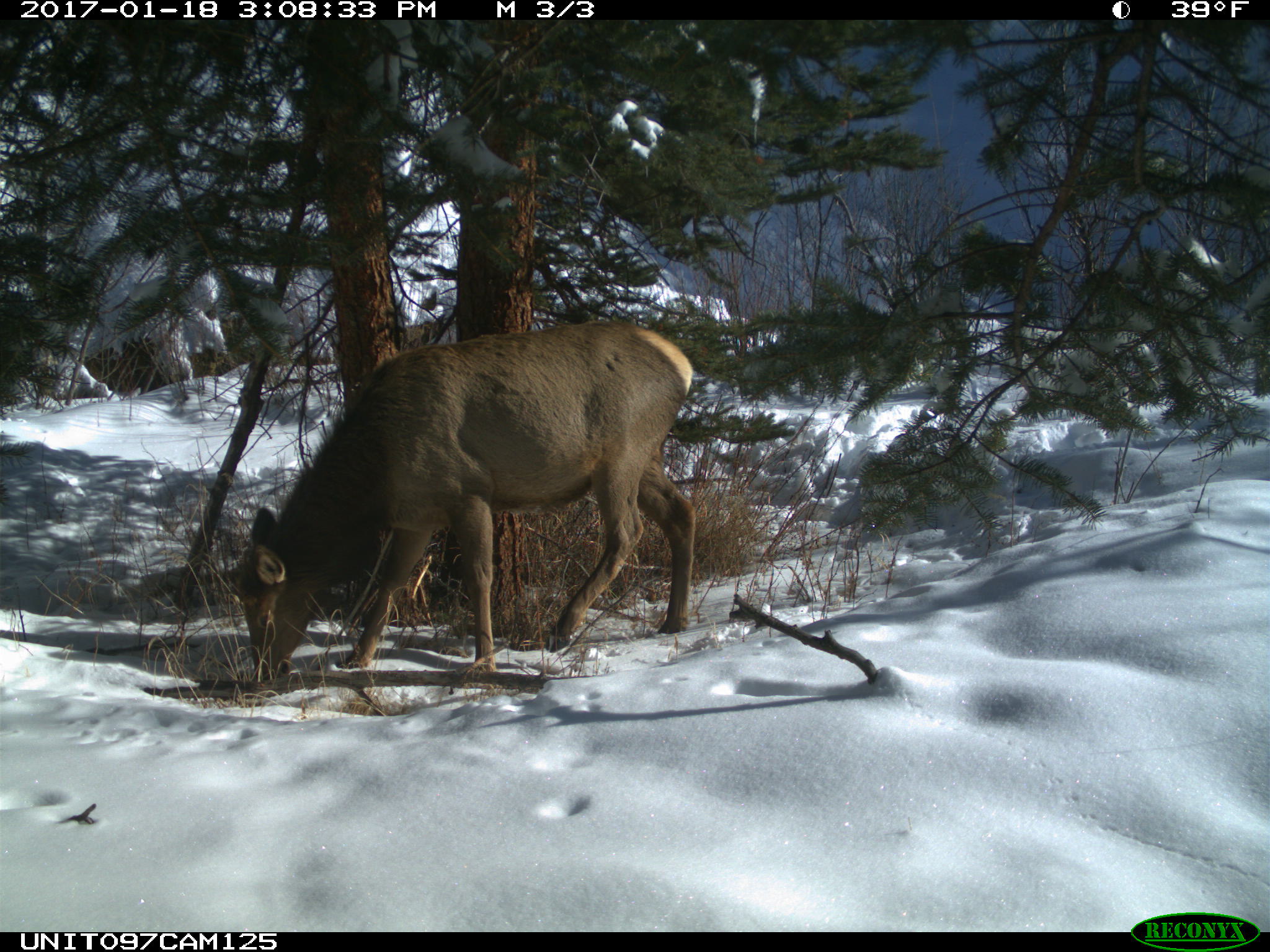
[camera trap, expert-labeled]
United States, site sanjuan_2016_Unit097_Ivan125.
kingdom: Animalia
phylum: Chordata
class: Mammalia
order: Artiodactyla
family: Cervidae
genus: Cervus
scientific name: Cervus elaphus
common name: red deer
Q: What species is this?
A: Cervus elaphus (red deer).